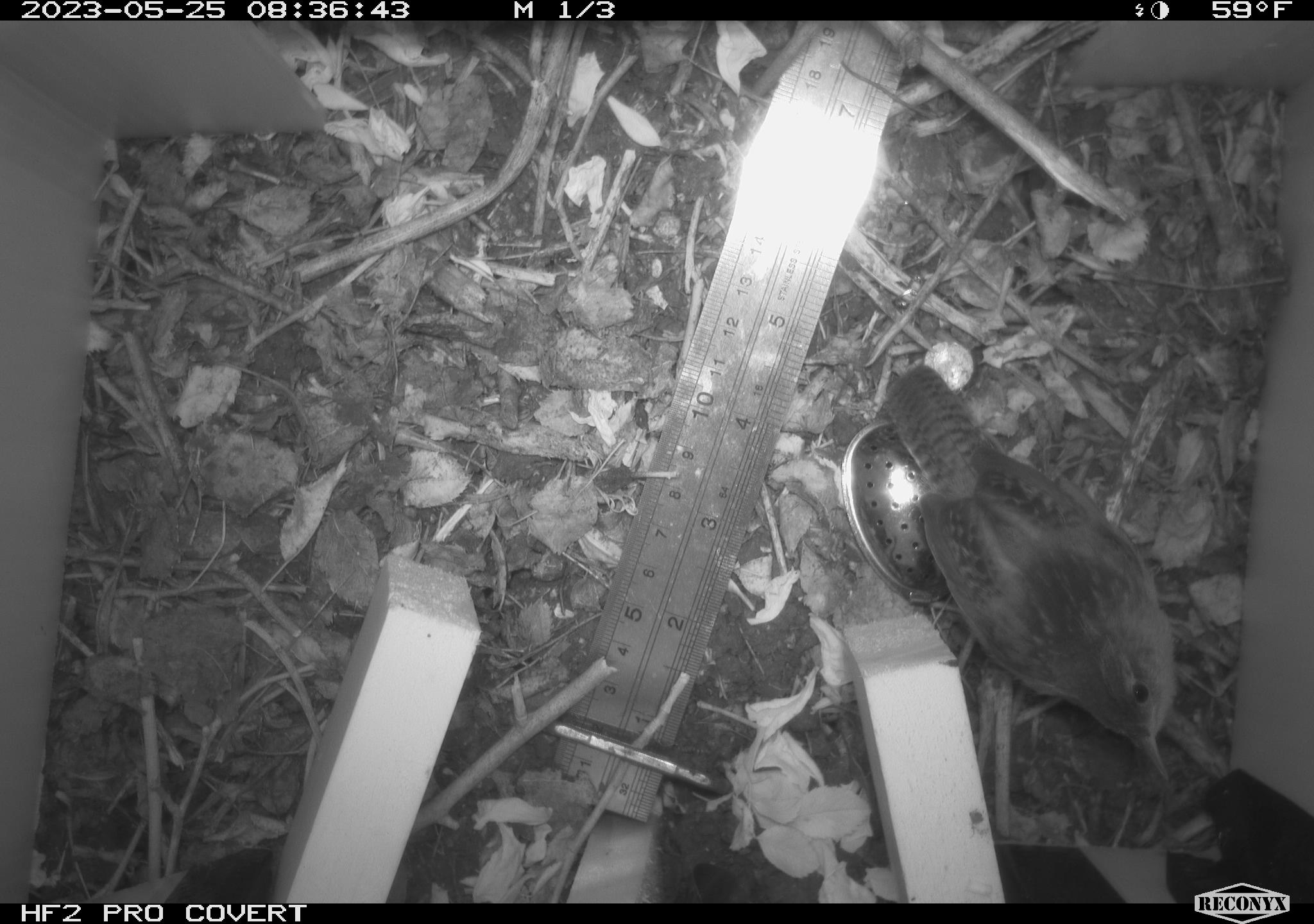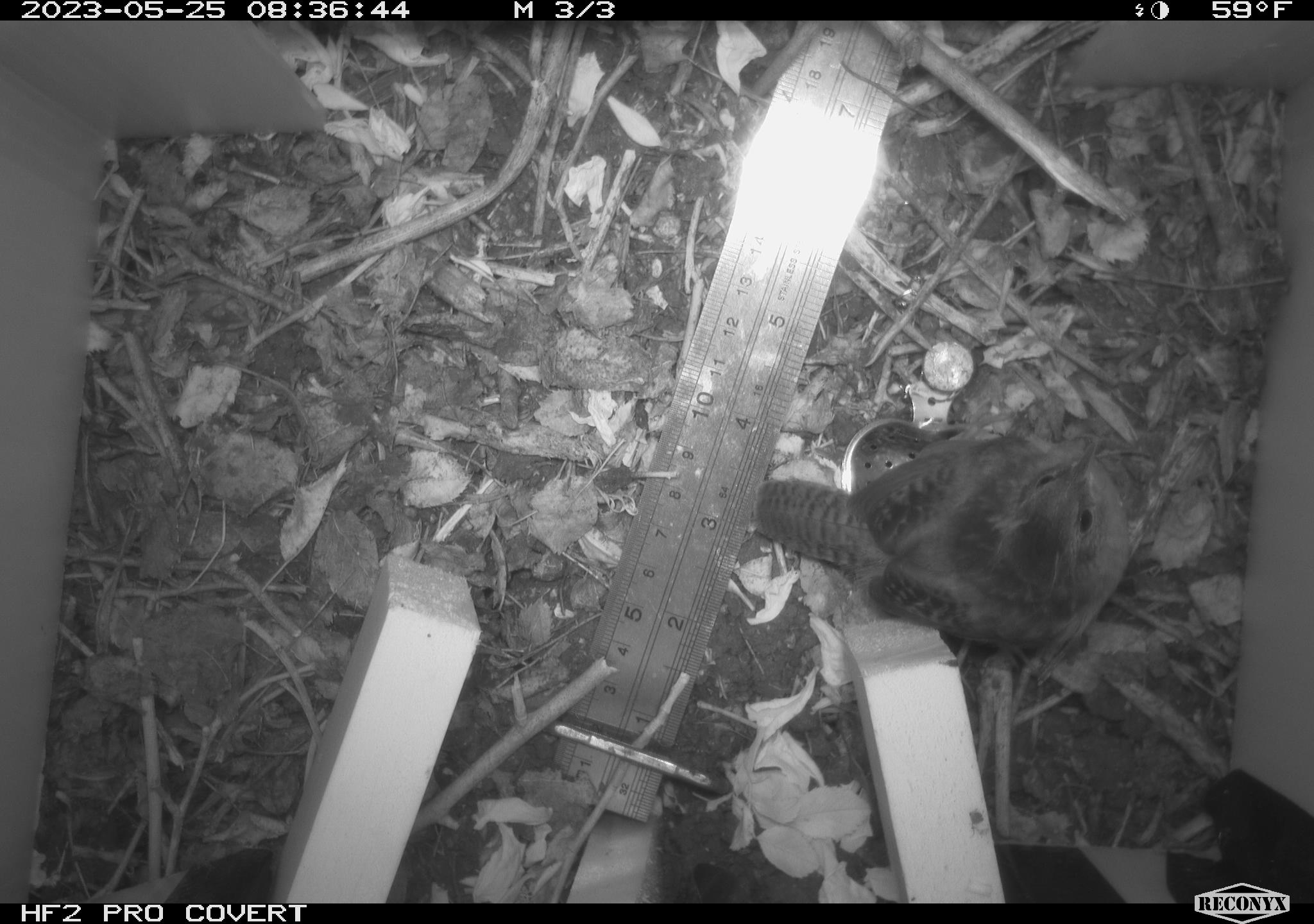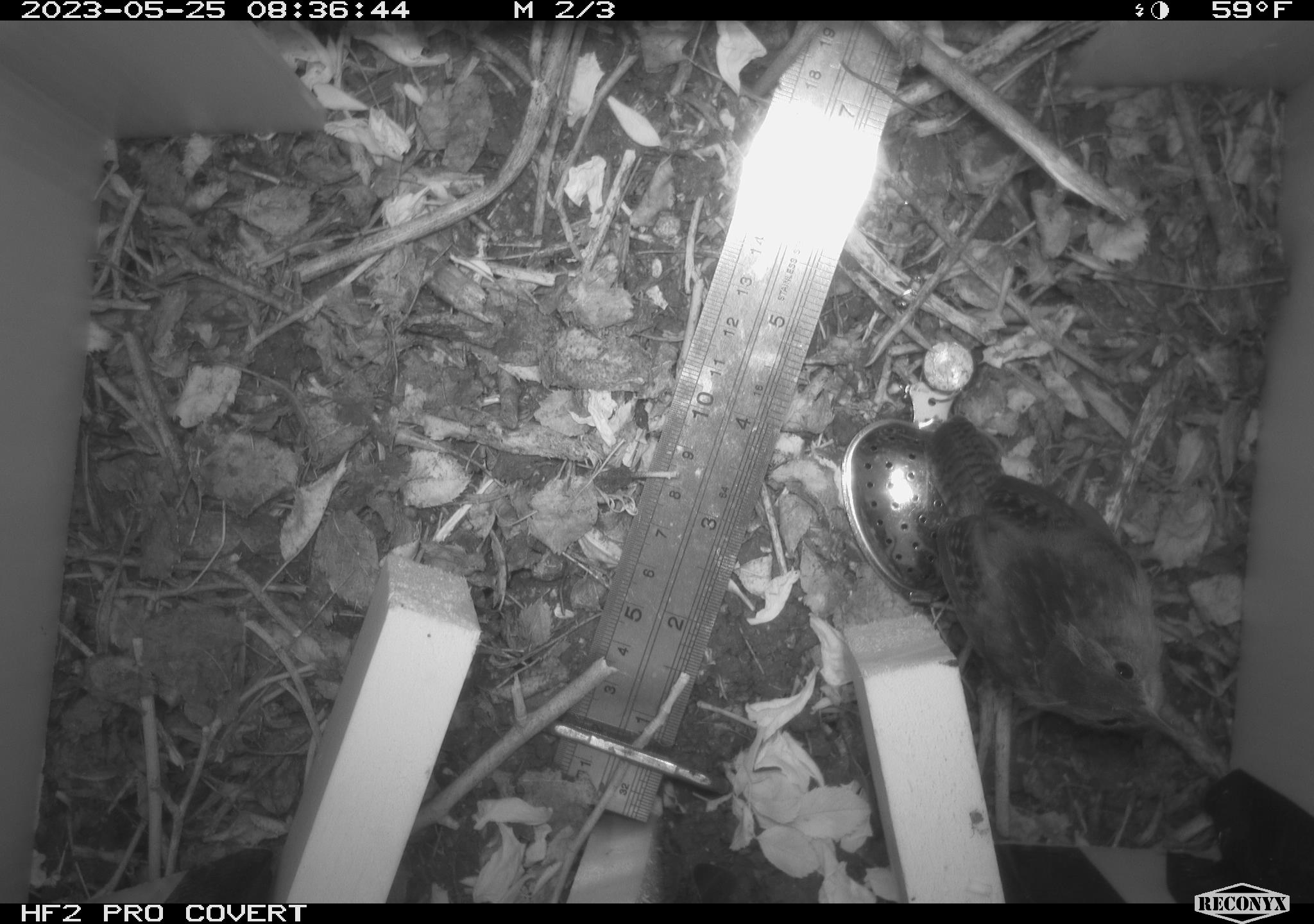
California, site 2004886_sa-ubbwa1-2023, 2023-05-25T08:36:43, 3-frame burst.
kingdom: Animalia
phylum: Chordata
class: Aves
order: Passeriformes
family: Troglodytidae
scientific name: Troglodytidae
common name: wren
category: troglodytidae family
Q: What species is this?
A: Troglodytidae family (wren) (Troglodytidae).